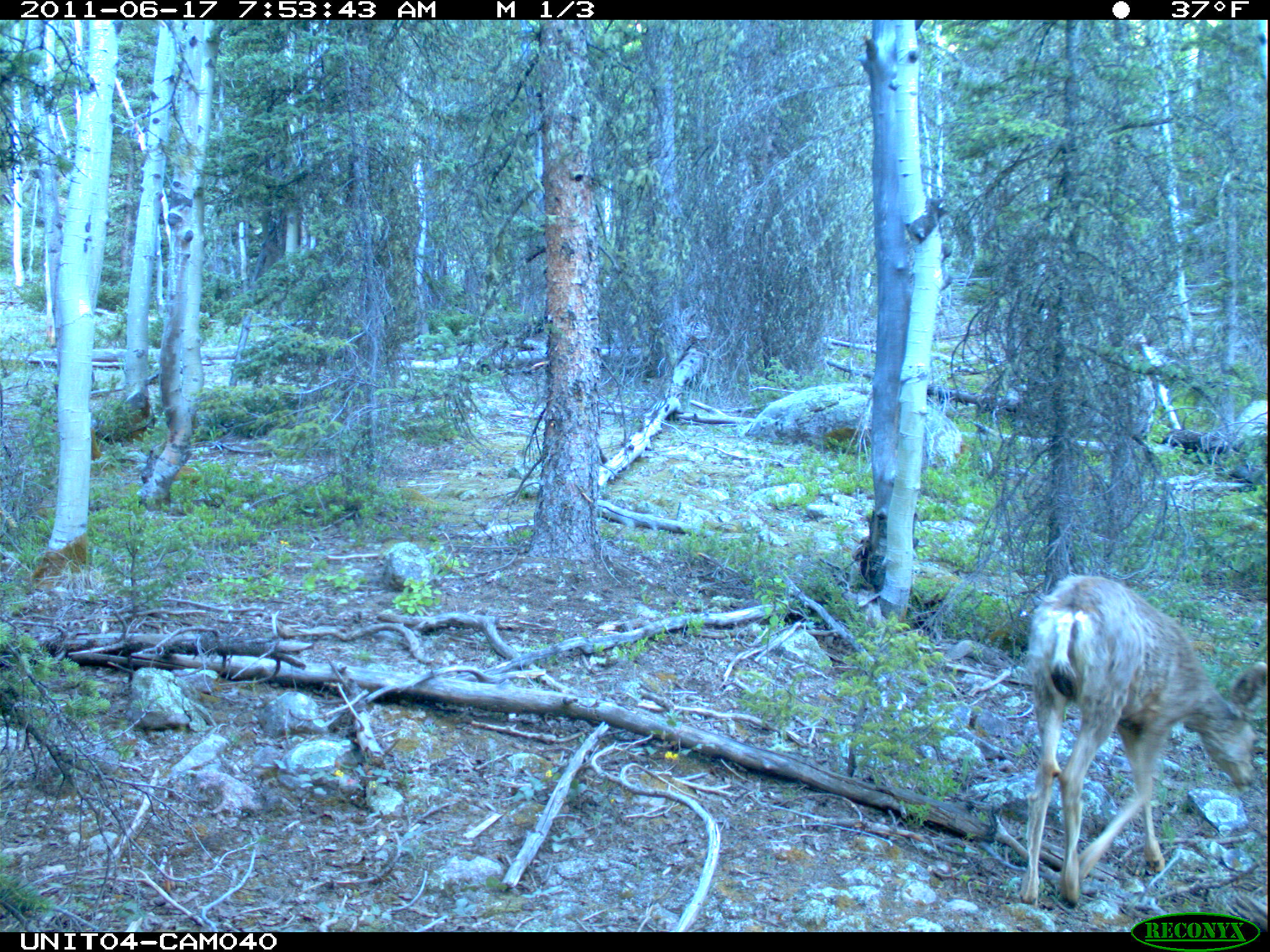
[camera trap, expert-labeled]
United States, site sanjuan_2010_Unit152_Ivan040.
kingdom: Animalia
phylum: Chordata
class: Mammalia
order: Artiodactyla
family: Cervidae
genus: Odocoileus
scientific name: Odocoileus hemionus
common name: mule deer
Odocoileus hemionus (mule deer).